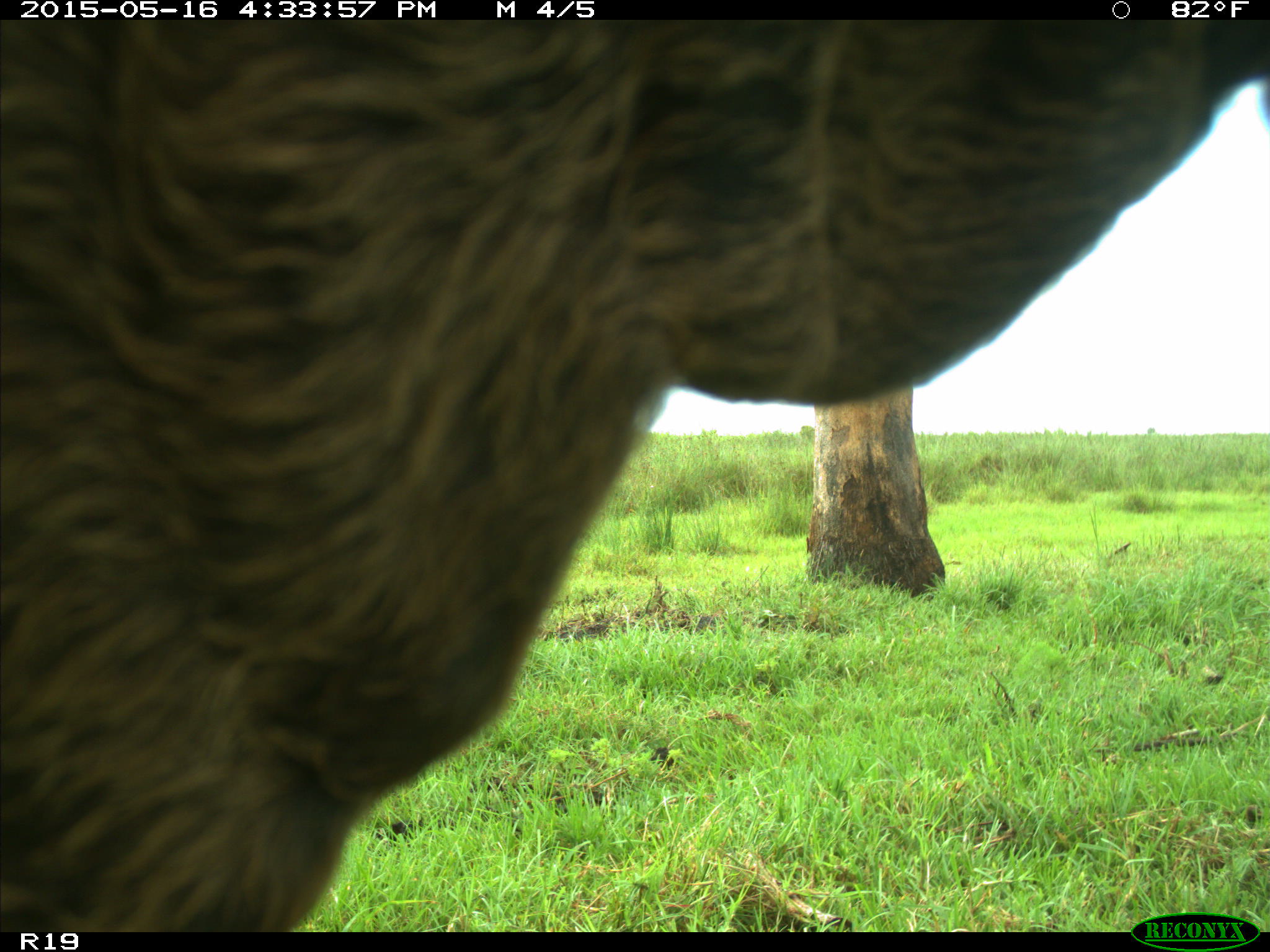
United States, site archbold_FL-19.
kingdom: Animalia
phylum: Chordata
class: Mammalia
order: Artiodactyla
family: Bovidae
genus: Bos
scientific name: Bos taurus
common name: domestic cow